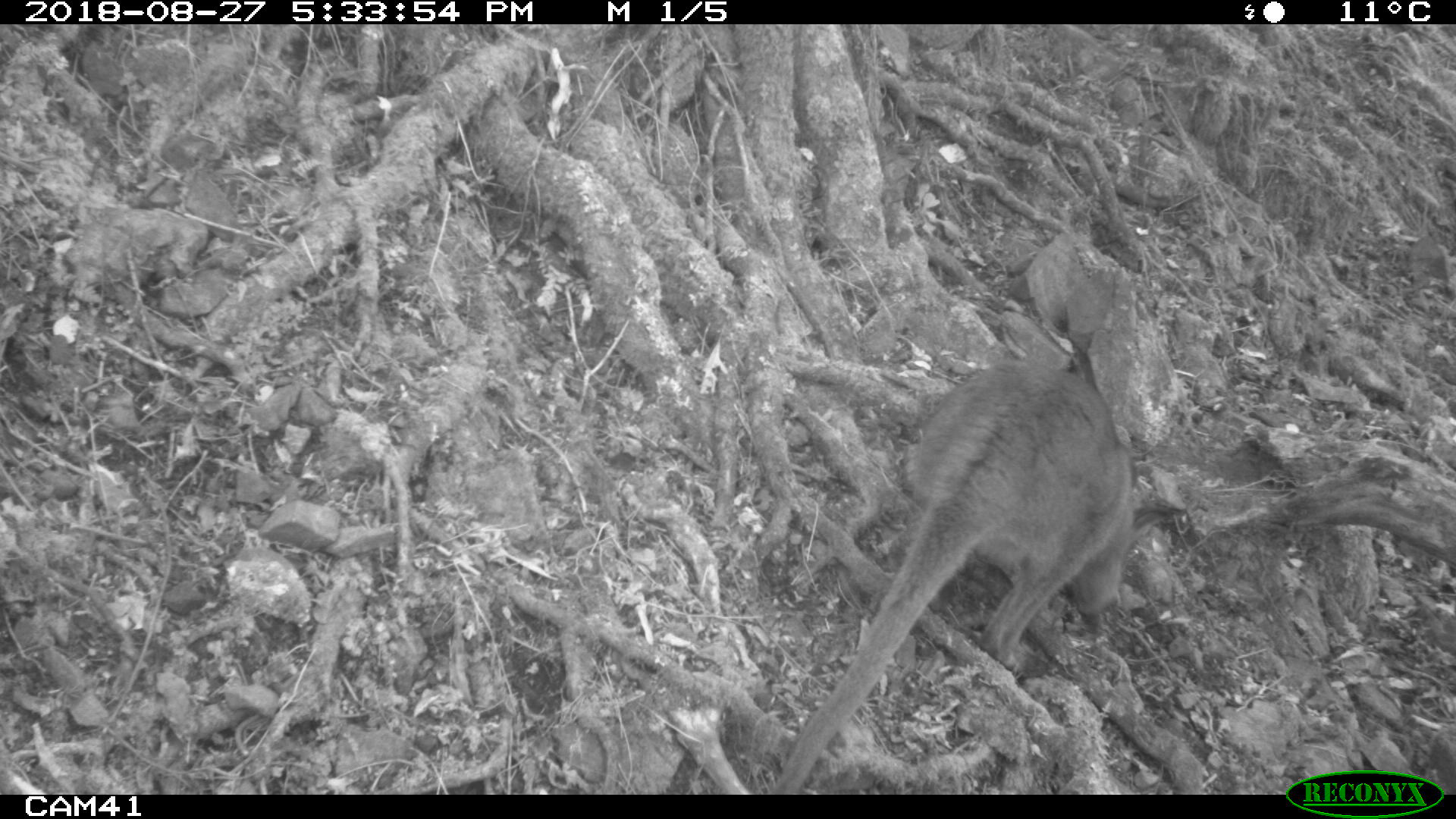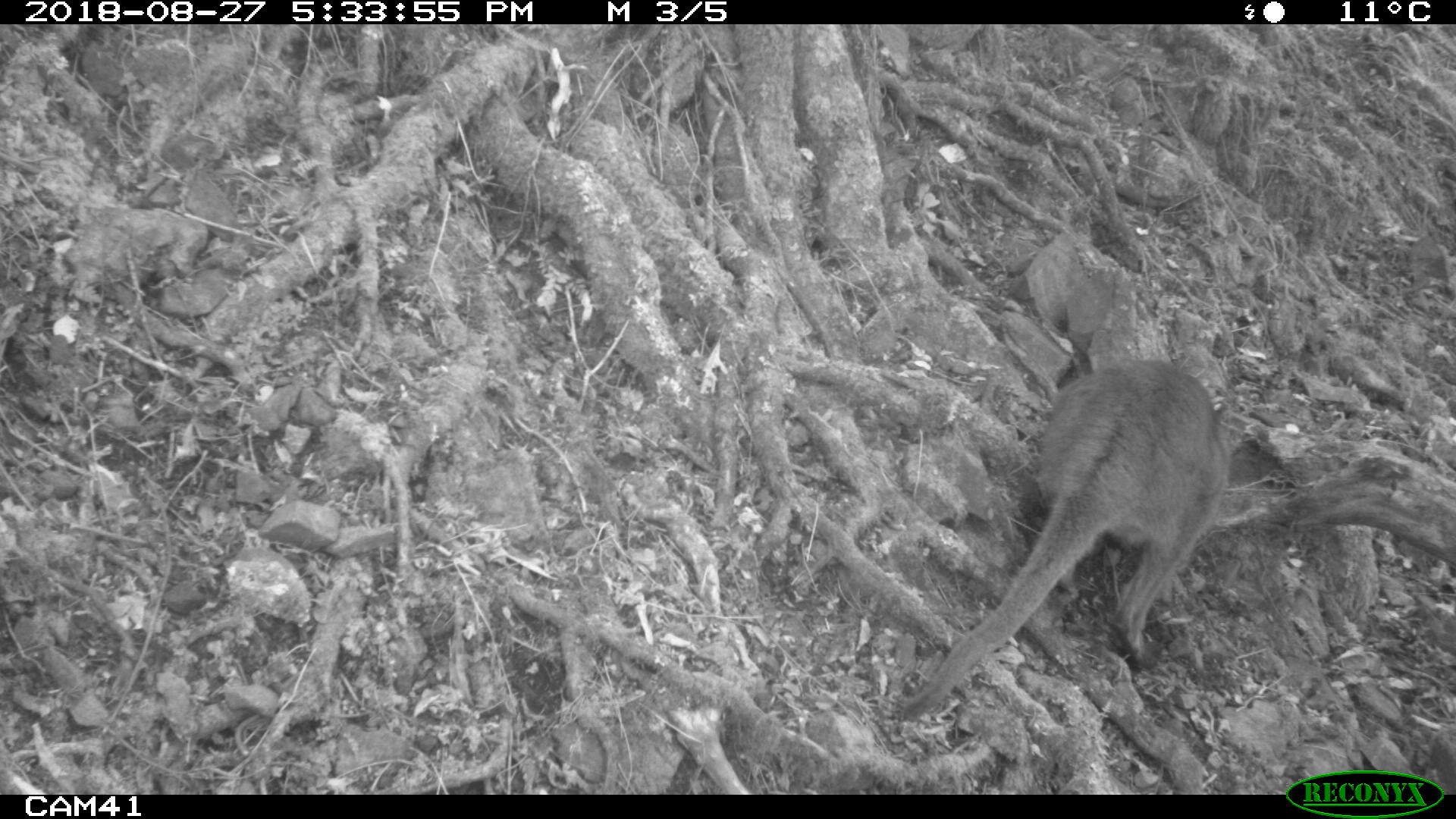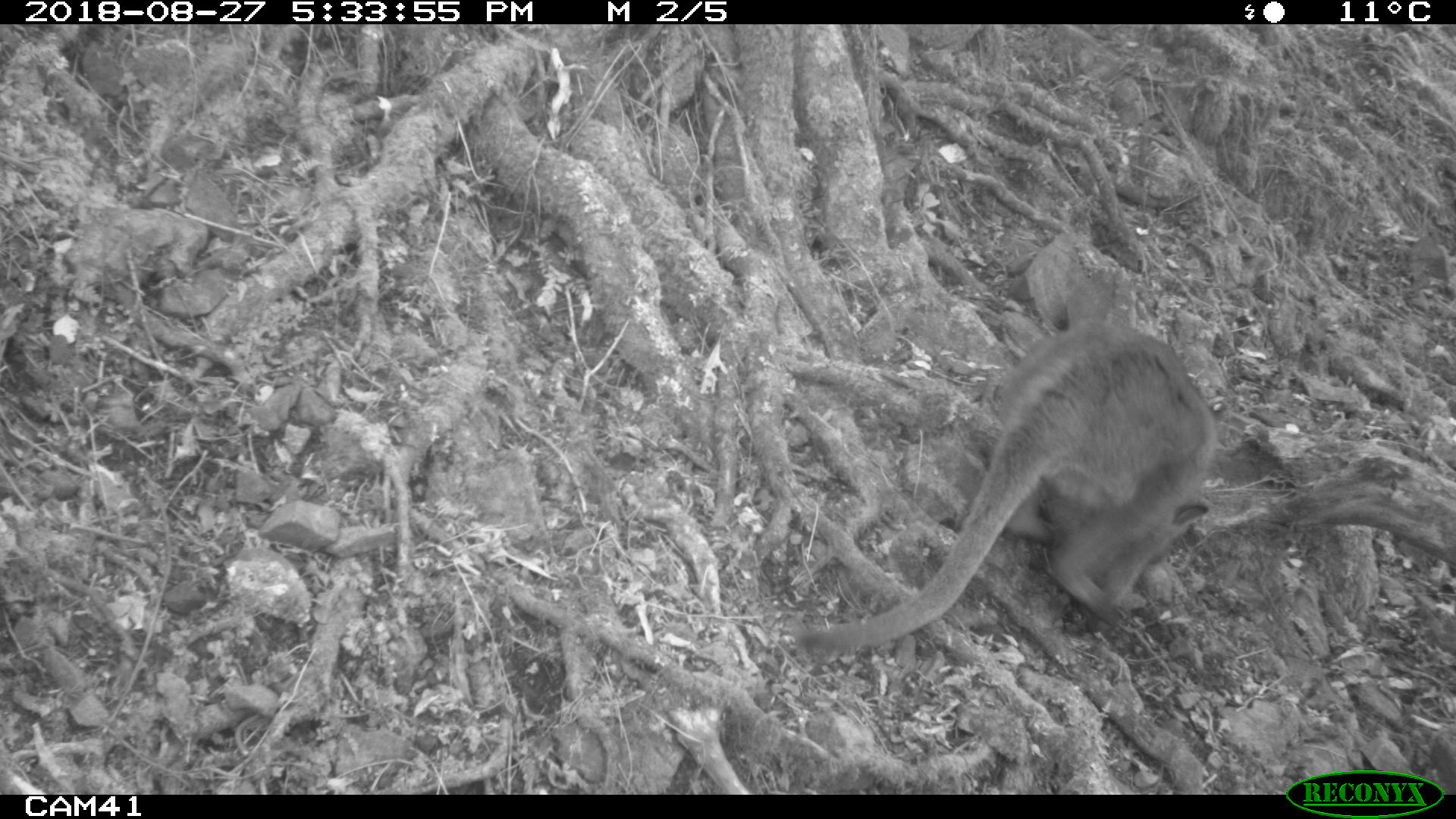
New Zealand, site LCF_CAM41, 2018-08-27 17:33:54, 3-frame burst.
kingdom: Animalia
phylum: Chordata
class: Mammalia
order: Diprotodontia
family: Macropodidae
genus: Notamacropus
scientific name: Notamacropus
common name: wallaby